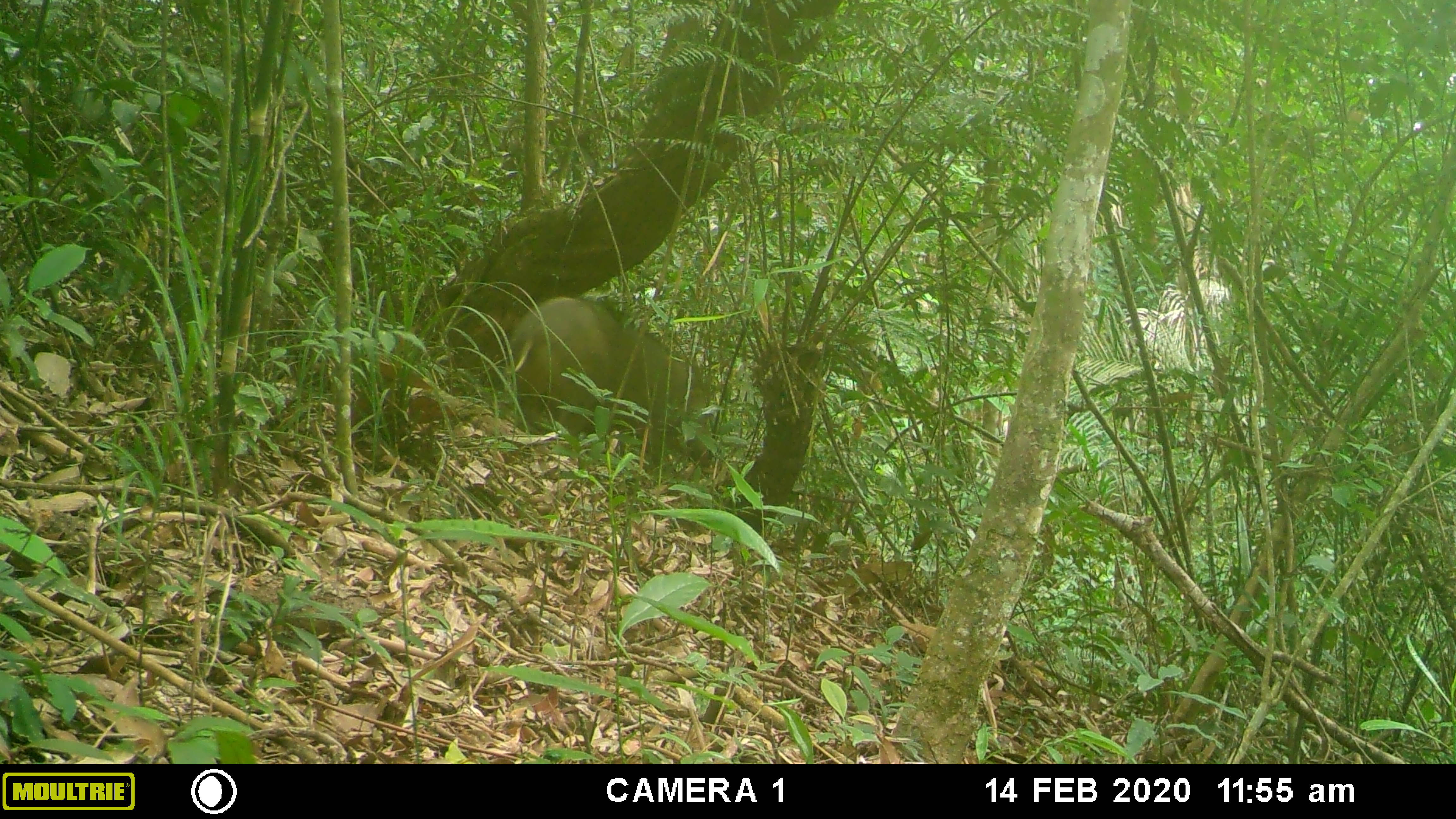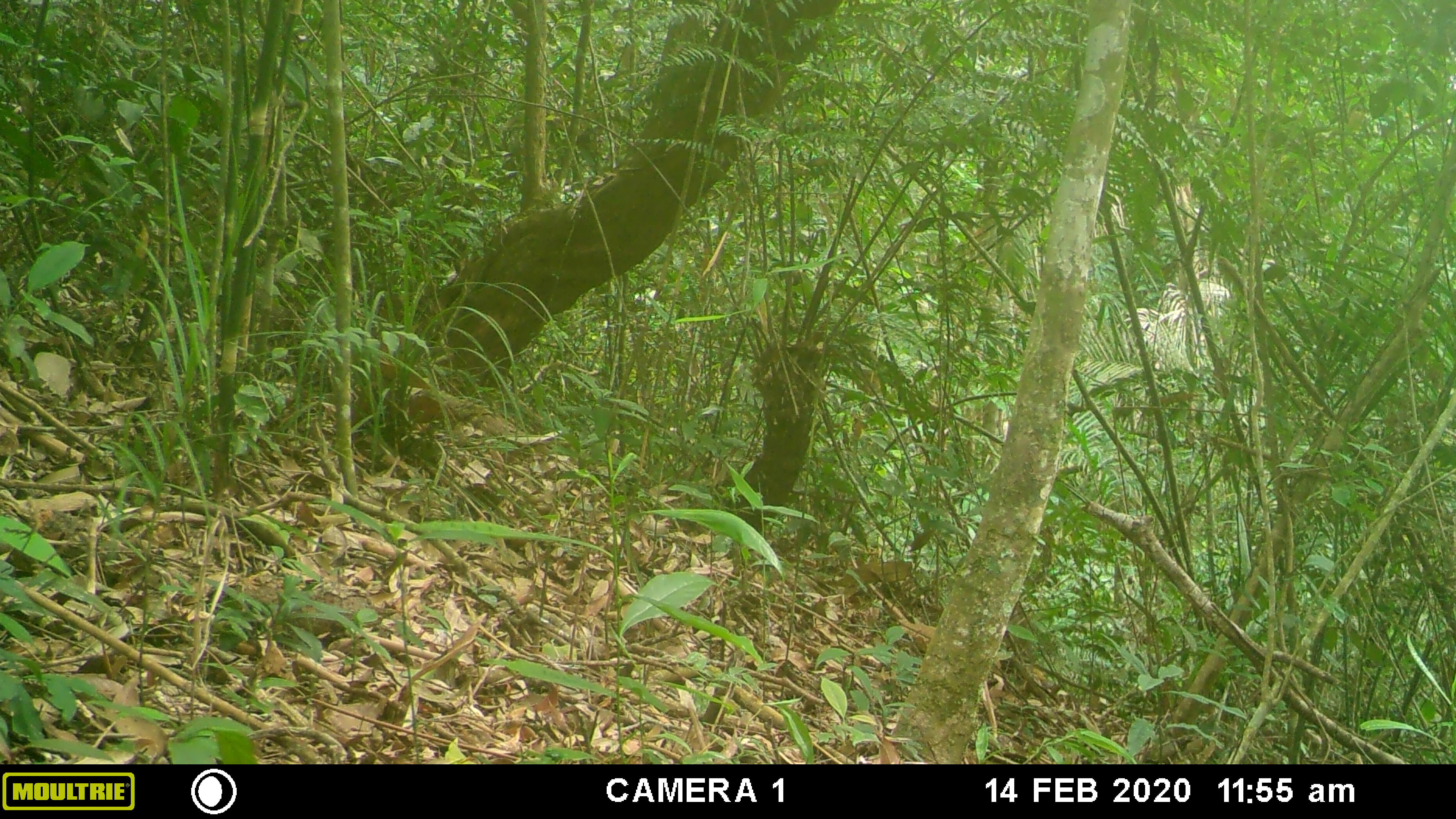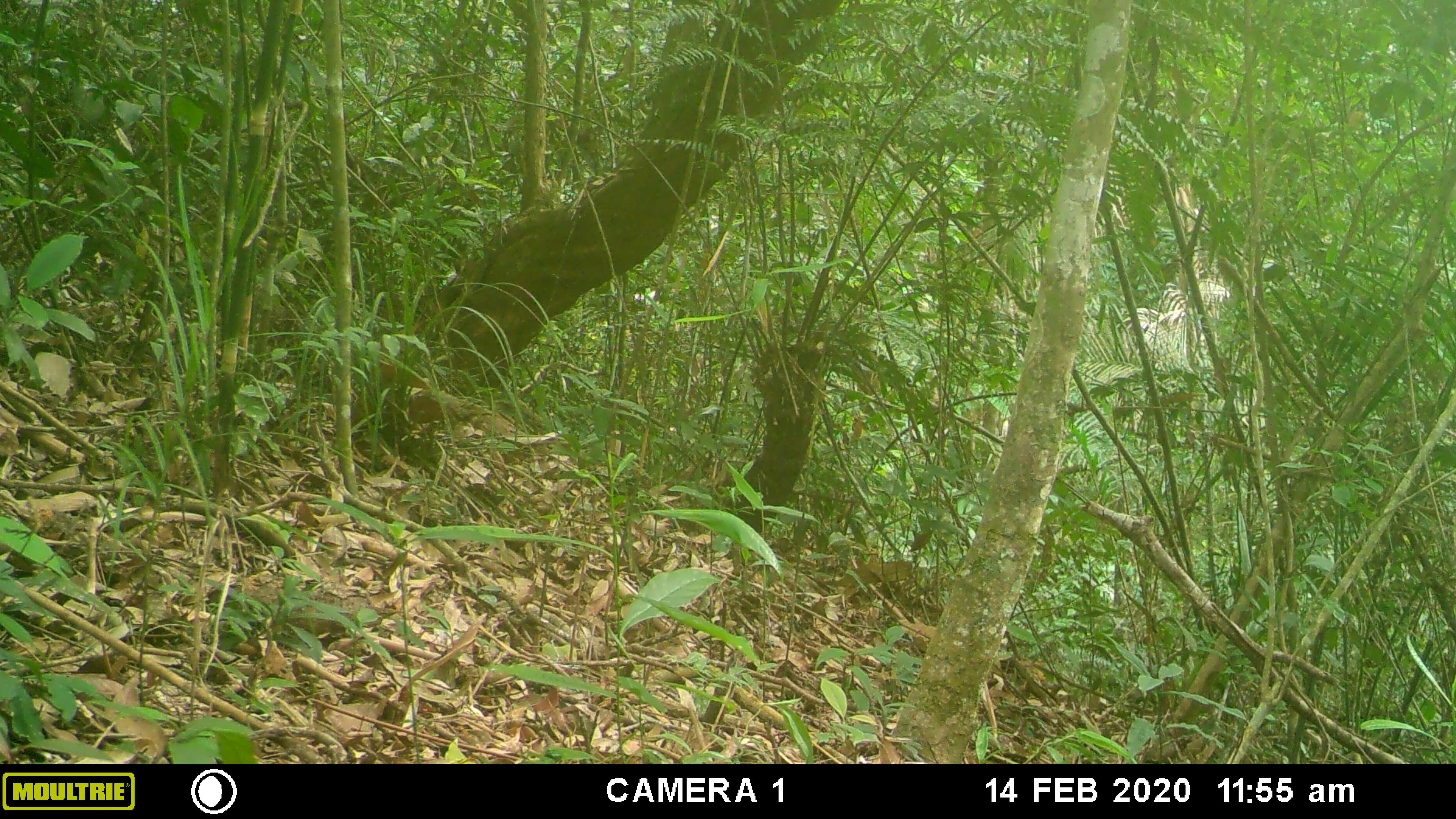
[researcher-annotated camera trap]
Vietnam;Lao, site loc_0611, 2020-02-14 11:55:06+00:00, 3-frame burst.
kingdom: Animalia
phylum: Chordata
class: Mammalia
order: Artiodactyla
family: Suidae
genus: Sus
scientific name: Sus scrofa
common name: eurasian wild pig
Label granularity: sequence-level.